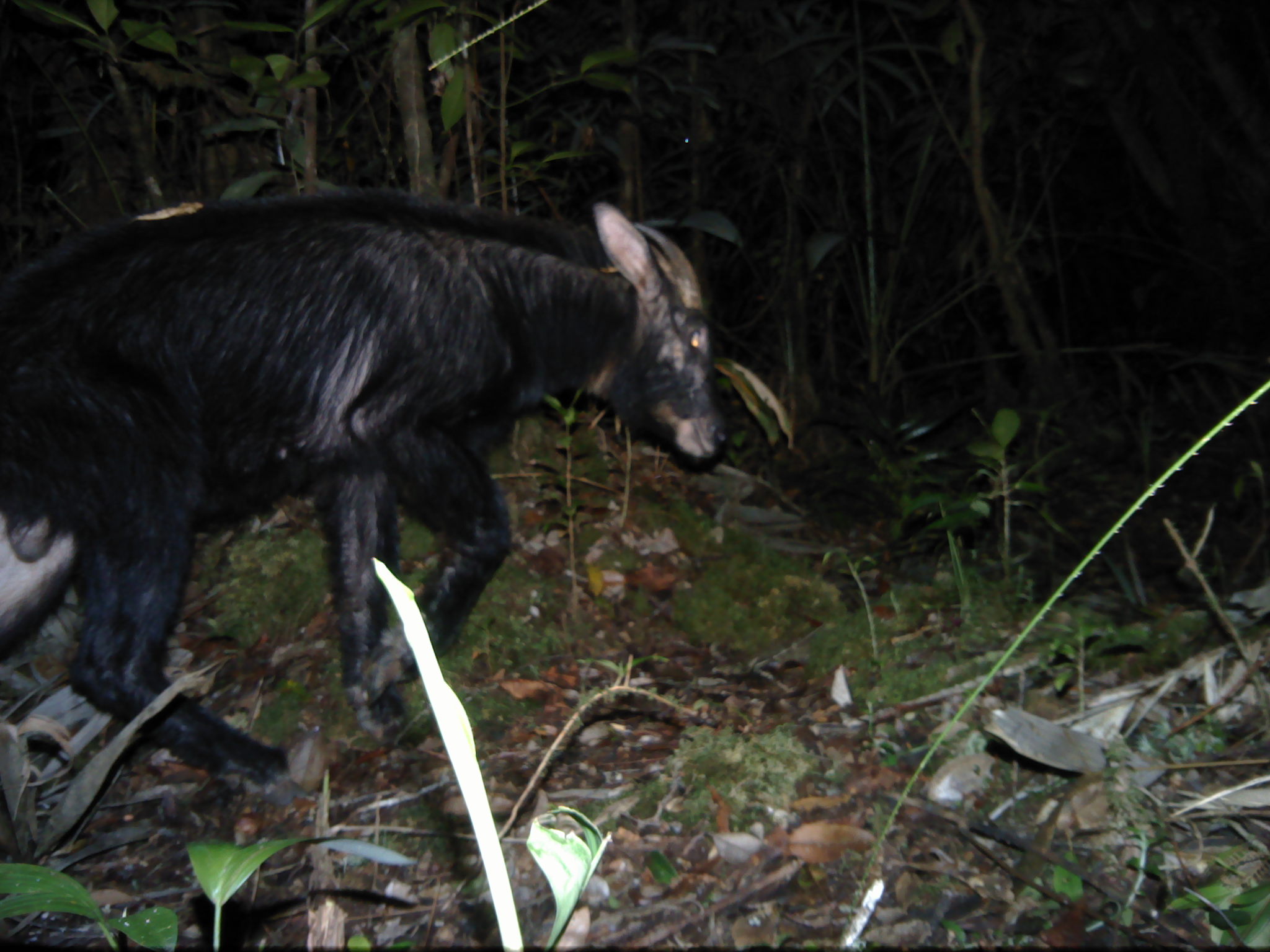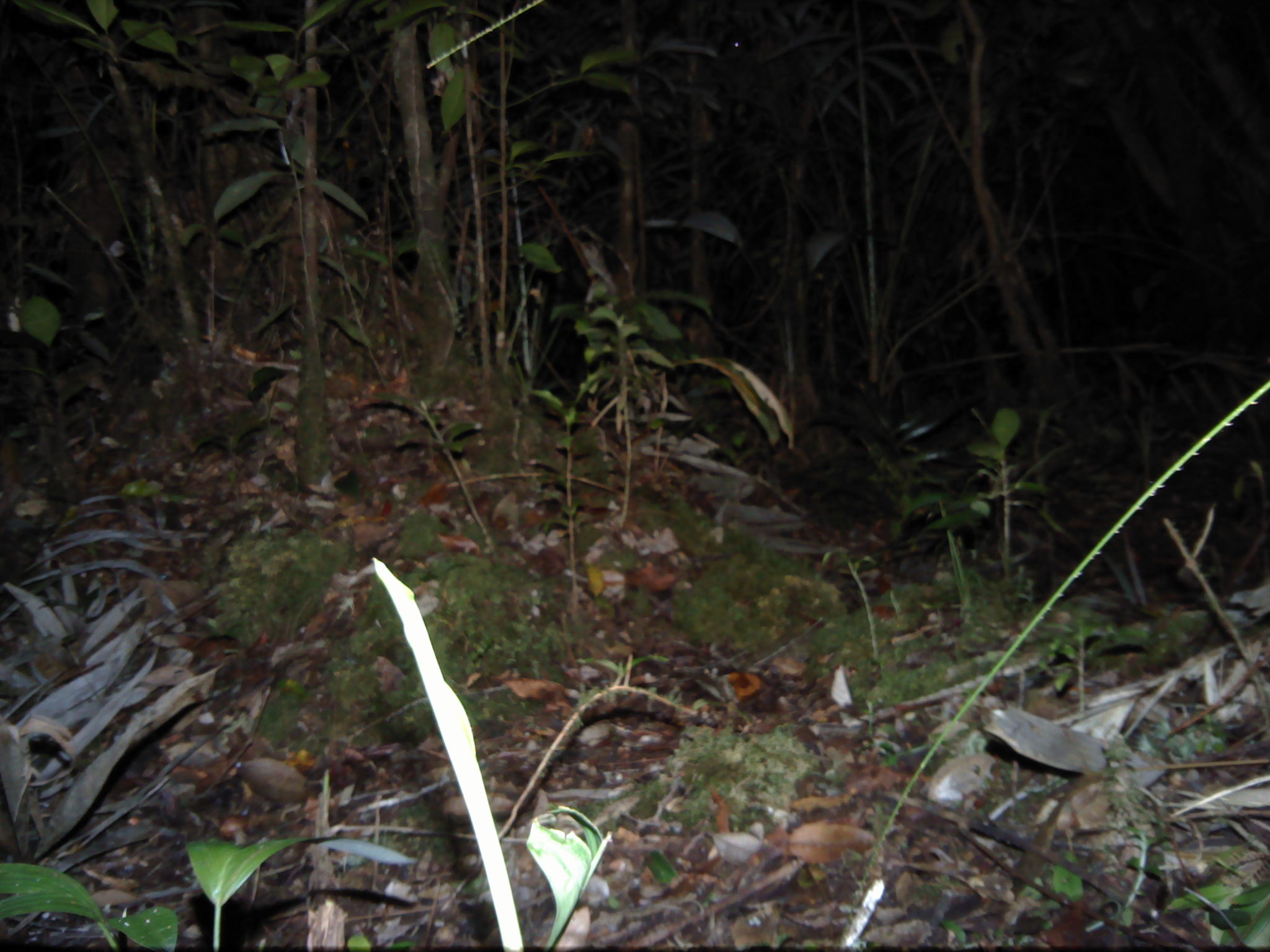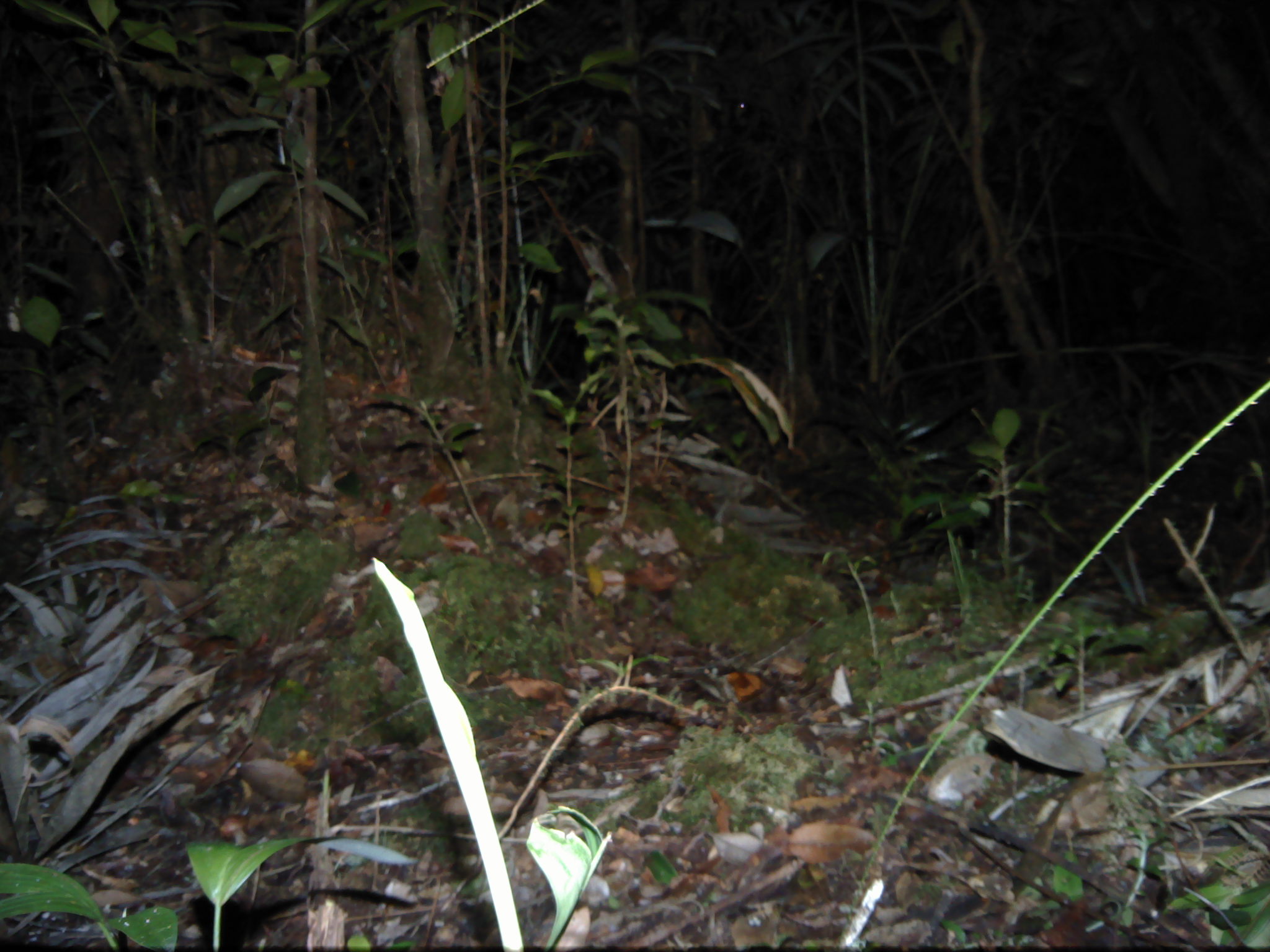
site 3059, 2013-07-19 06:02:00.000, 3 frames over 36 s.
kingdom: Animalia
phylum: Chordata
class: Mammalia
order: Artiodactyla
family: Bovidae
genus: Capricornis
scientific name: Capricornis sumatraensis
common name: southern serow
Capricornis sumatraensis (southern serow), count 1.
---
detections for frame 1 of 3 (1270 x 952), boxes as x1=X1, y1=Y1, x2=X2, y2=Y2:
capricornis sumatraensis: x1=0, y1=183, x2=728, y2=808